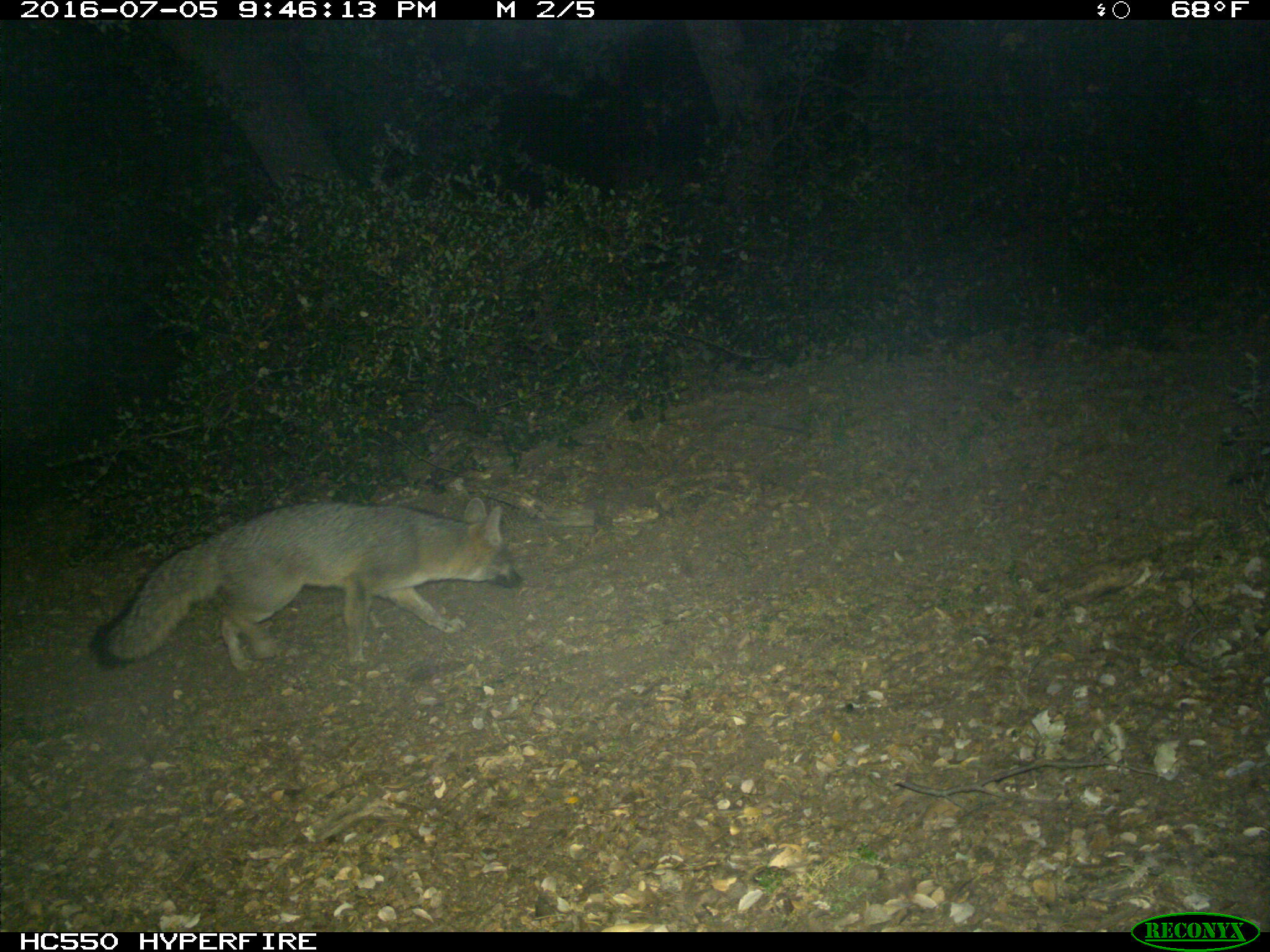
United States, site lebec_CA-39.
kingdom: Animalia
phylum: Chordata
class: Mammalia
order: Carnivora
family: Canidae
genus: Urocyon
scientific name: Urocyon cinereoargenteus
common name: gray fox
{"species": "Urocyon cinereoargenteus (gray fox)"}